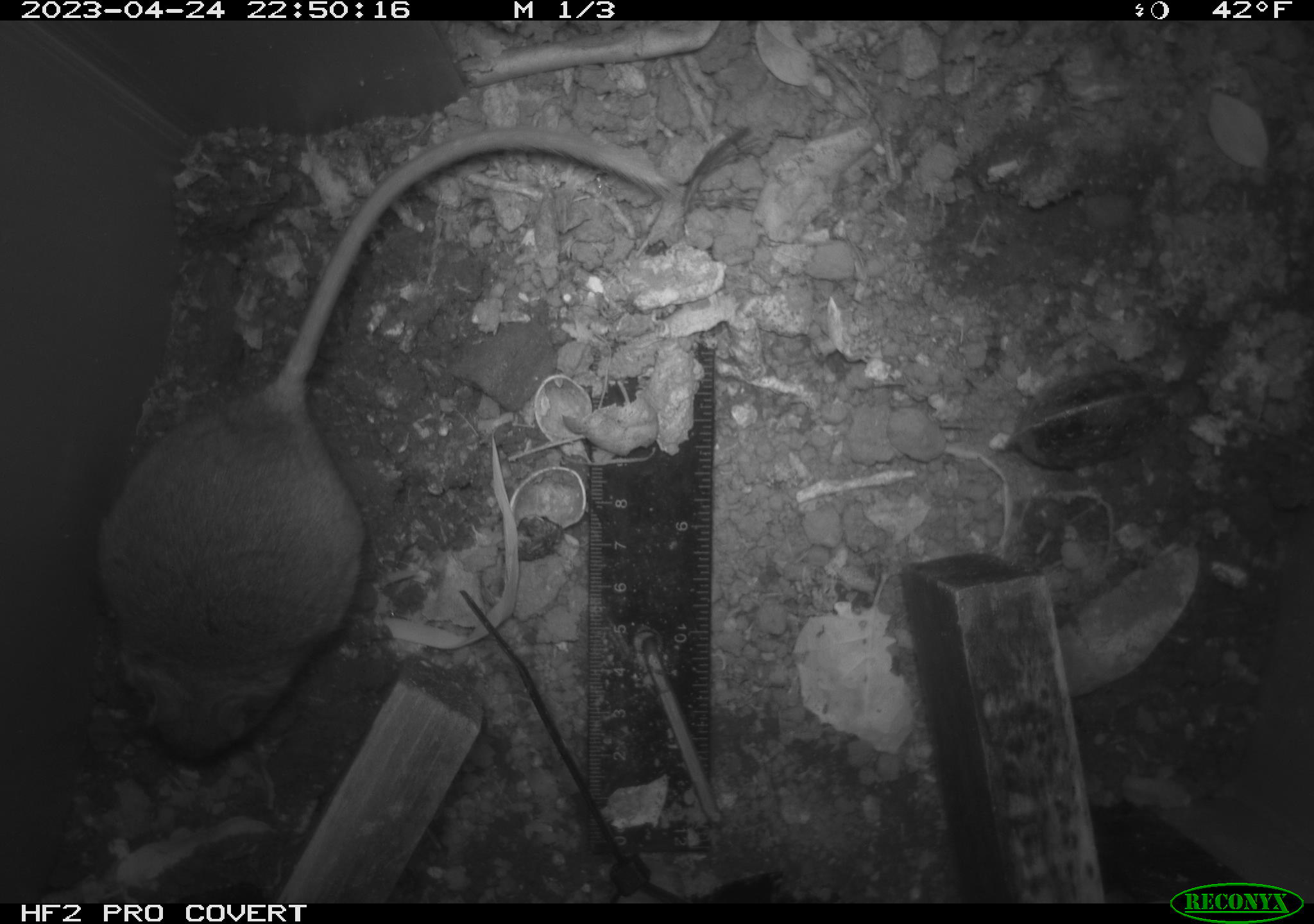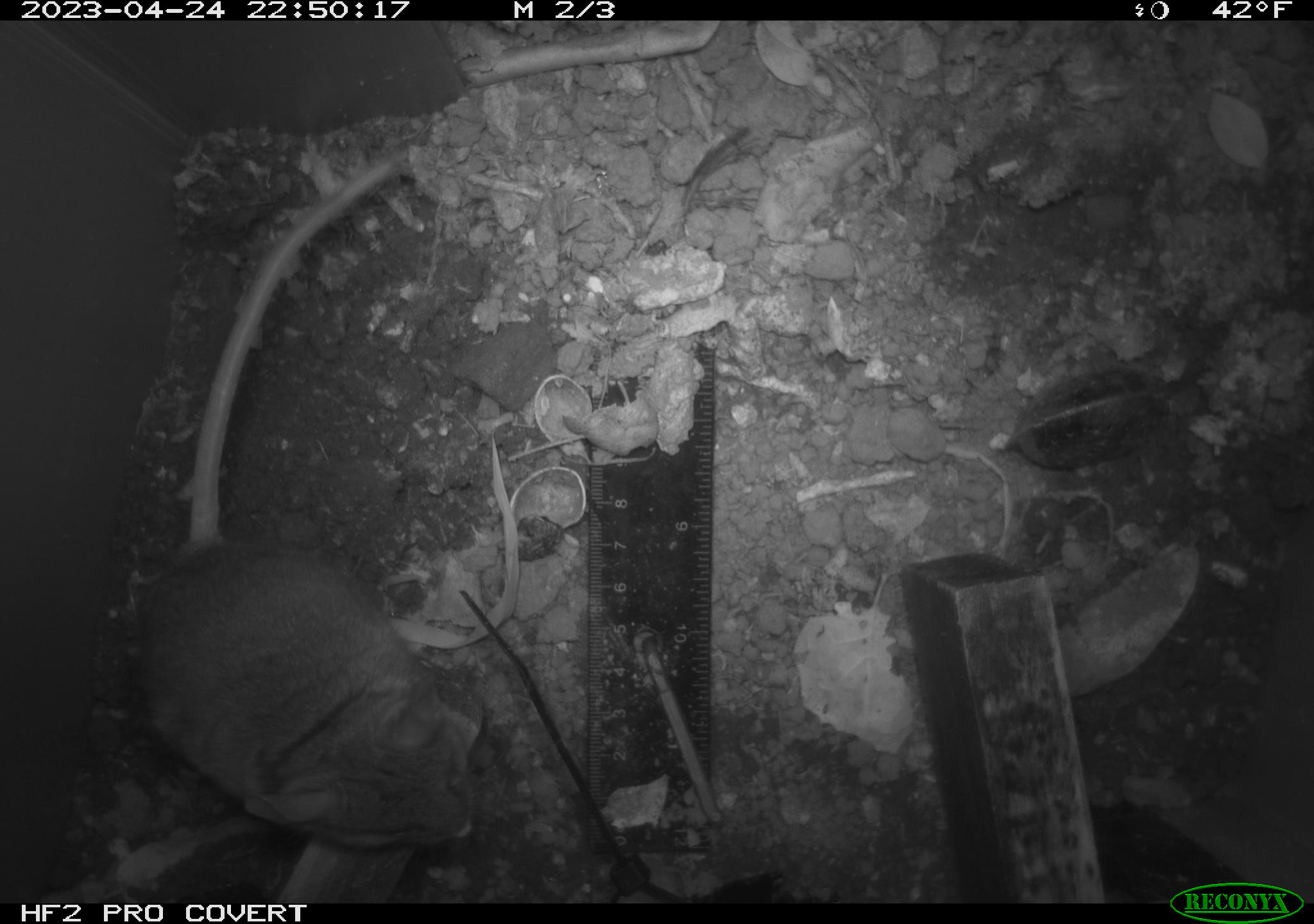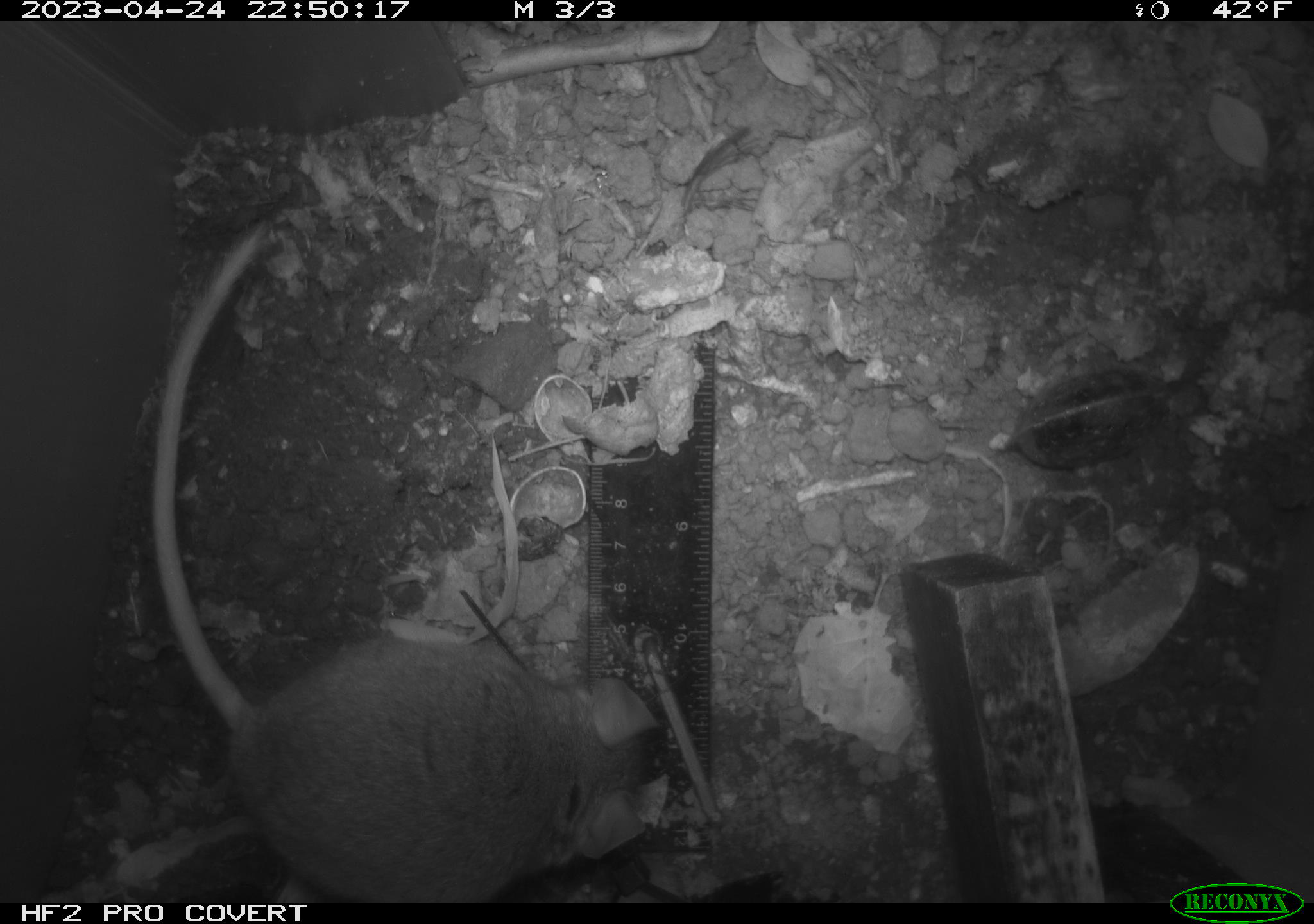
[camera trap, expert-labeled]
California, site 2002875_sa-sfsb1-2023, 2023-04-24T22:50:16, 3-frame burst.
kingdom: Animalia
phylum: Chordata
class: Mammalia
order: Rodentia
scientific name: Rodentia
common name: mouse species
Mouse species (Rodentia).